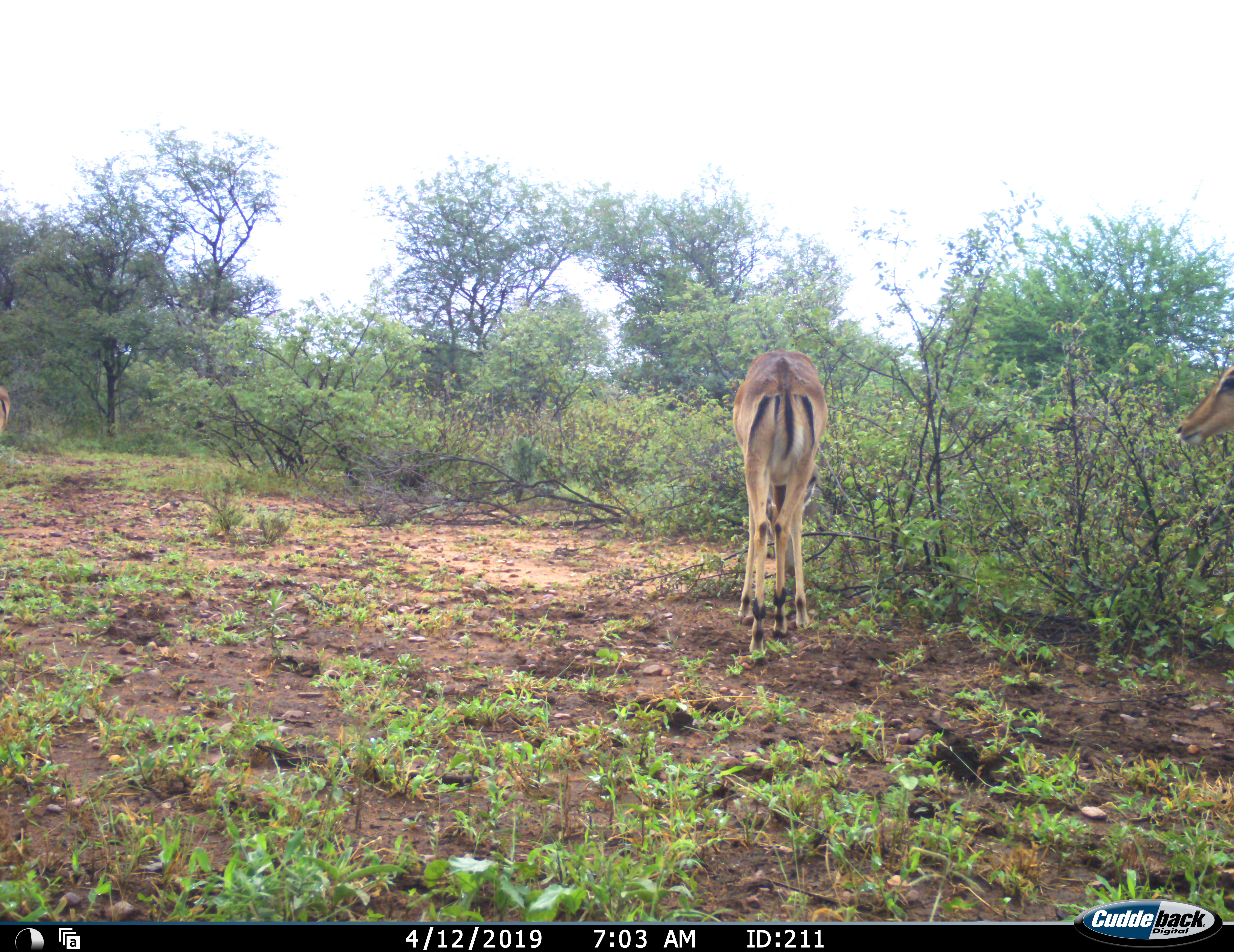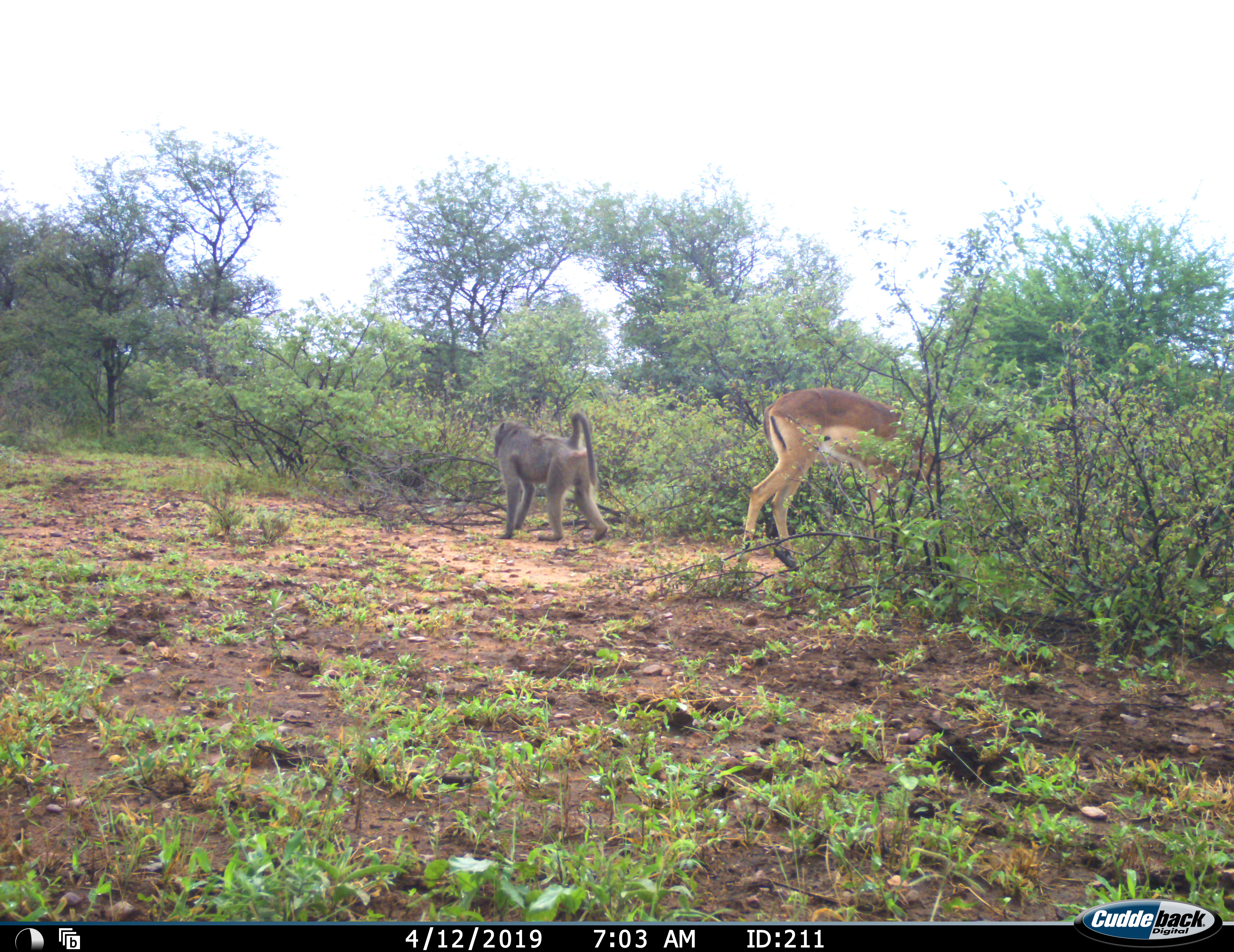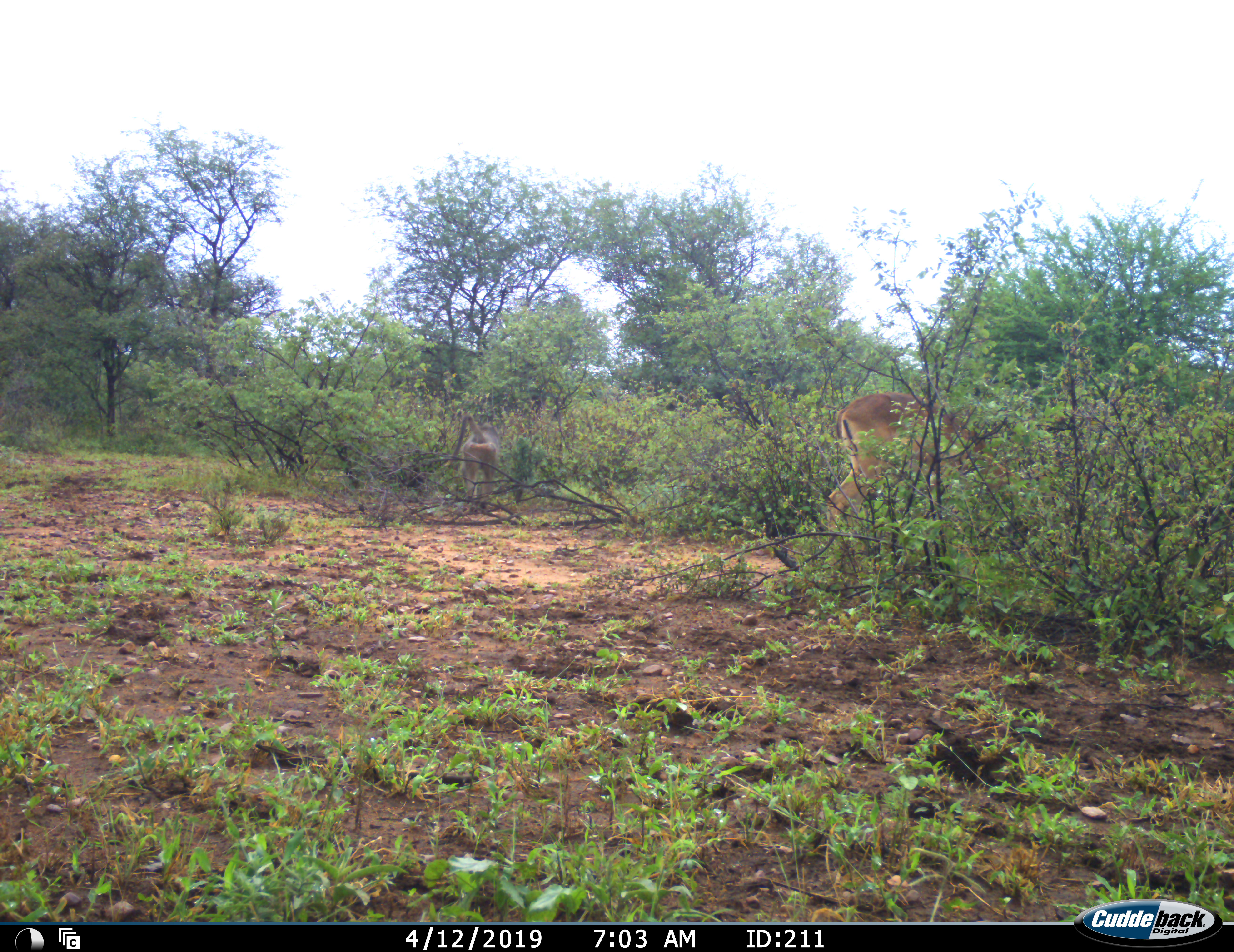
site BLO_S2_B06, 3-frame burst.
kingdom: Animalia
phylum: Chordata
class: Mammalia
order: Primates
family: Cercopithecidae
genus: Papio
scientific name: Papio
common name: baboon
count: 1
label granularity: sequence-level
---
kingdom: Animalia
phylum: Chordata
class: Mammalia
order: Artiodactyla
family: Bovidae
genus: Aepyceros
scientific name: Aepyceros melampus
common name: impala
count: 3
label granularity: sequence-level